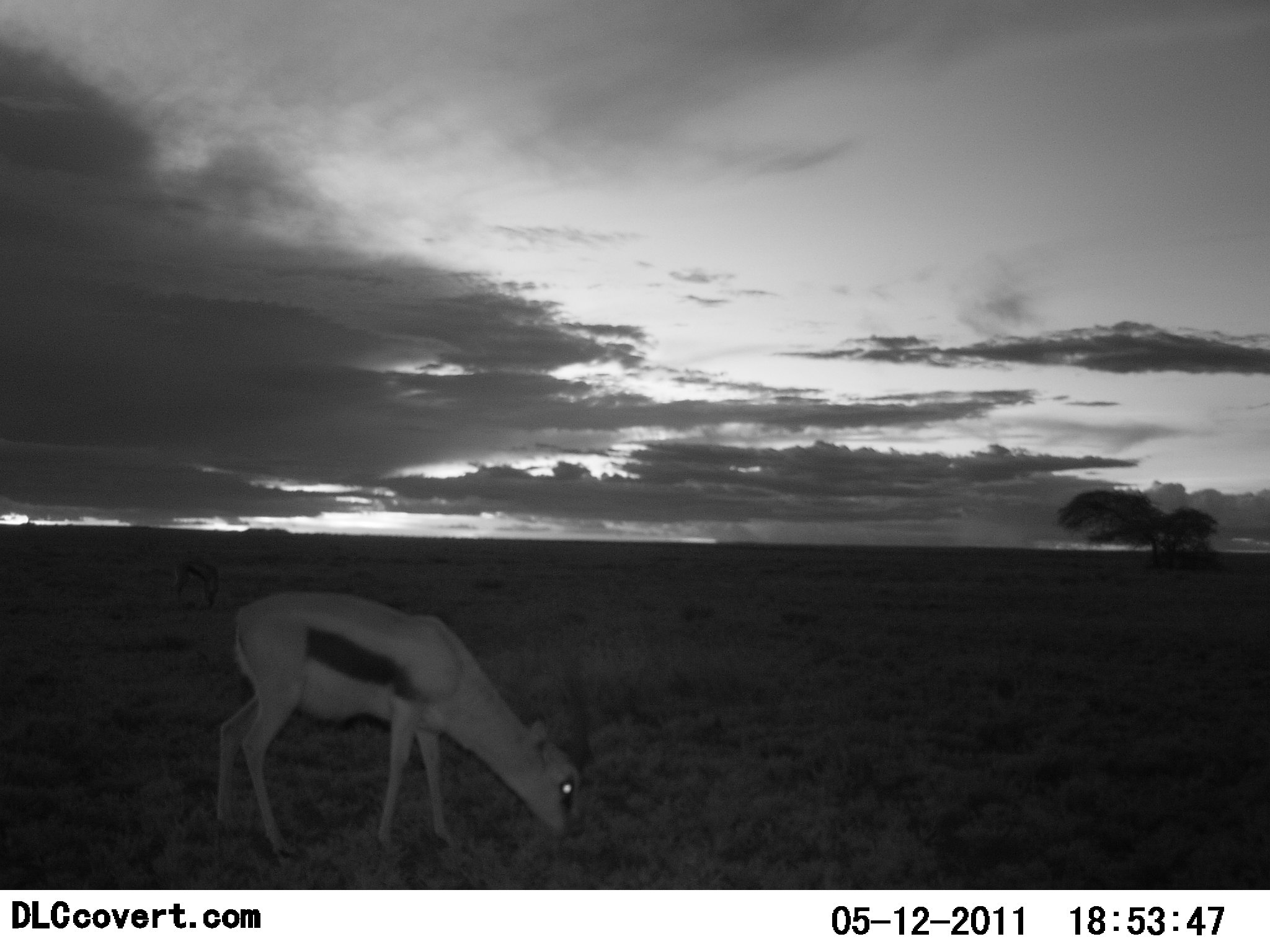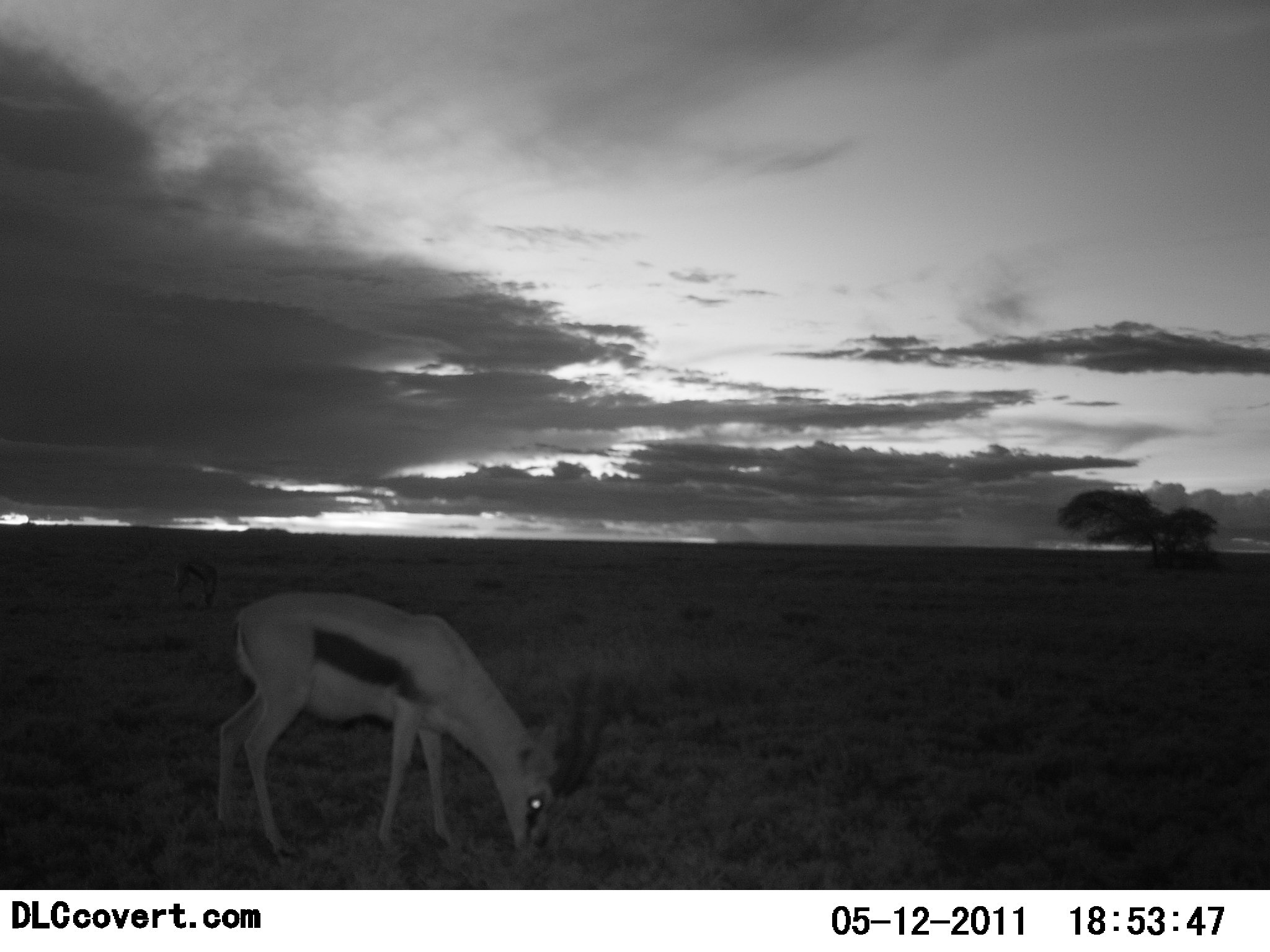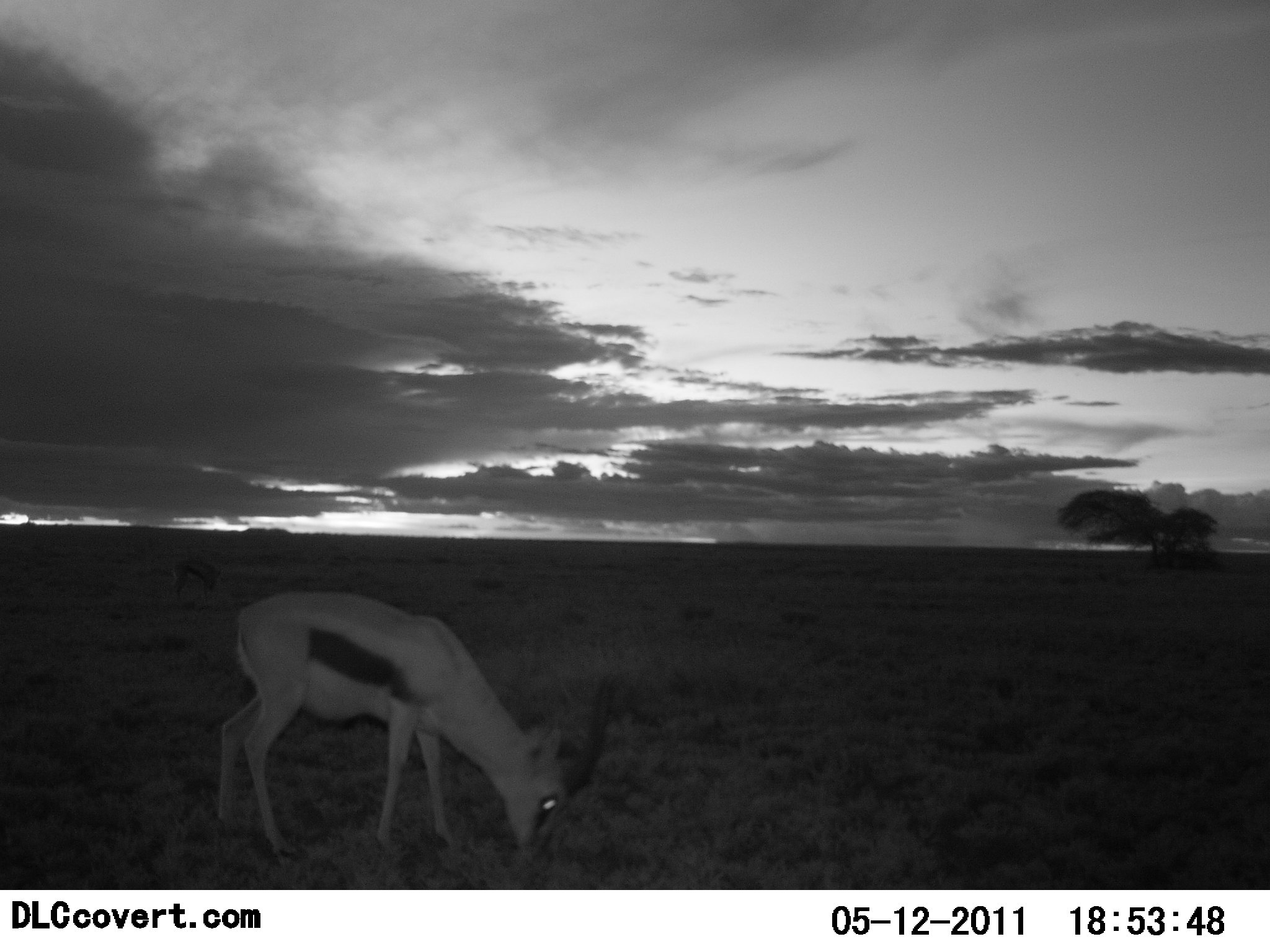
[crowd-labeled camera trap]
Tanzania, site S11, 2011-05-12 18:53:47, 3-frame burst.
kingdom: Animalia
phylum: Chordata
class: Mammalia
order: Artiodactyla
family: Bovidae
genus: Eudorcas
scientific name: Eudorcas thomsonii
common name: thomson's gazelle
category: gazellethomsons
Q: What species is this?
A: Gazellethomsons (thomson's gazelle) (Eudorcas thomsonii).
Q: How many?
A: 1.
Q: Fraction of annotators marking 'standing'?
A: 0%.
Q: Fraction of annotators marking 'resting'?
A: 0%.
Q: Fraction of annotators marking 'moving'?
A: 0%.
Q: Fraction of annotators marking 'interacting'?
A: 0%.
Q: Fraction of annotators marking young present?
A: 0%.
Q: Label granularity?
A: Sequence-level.